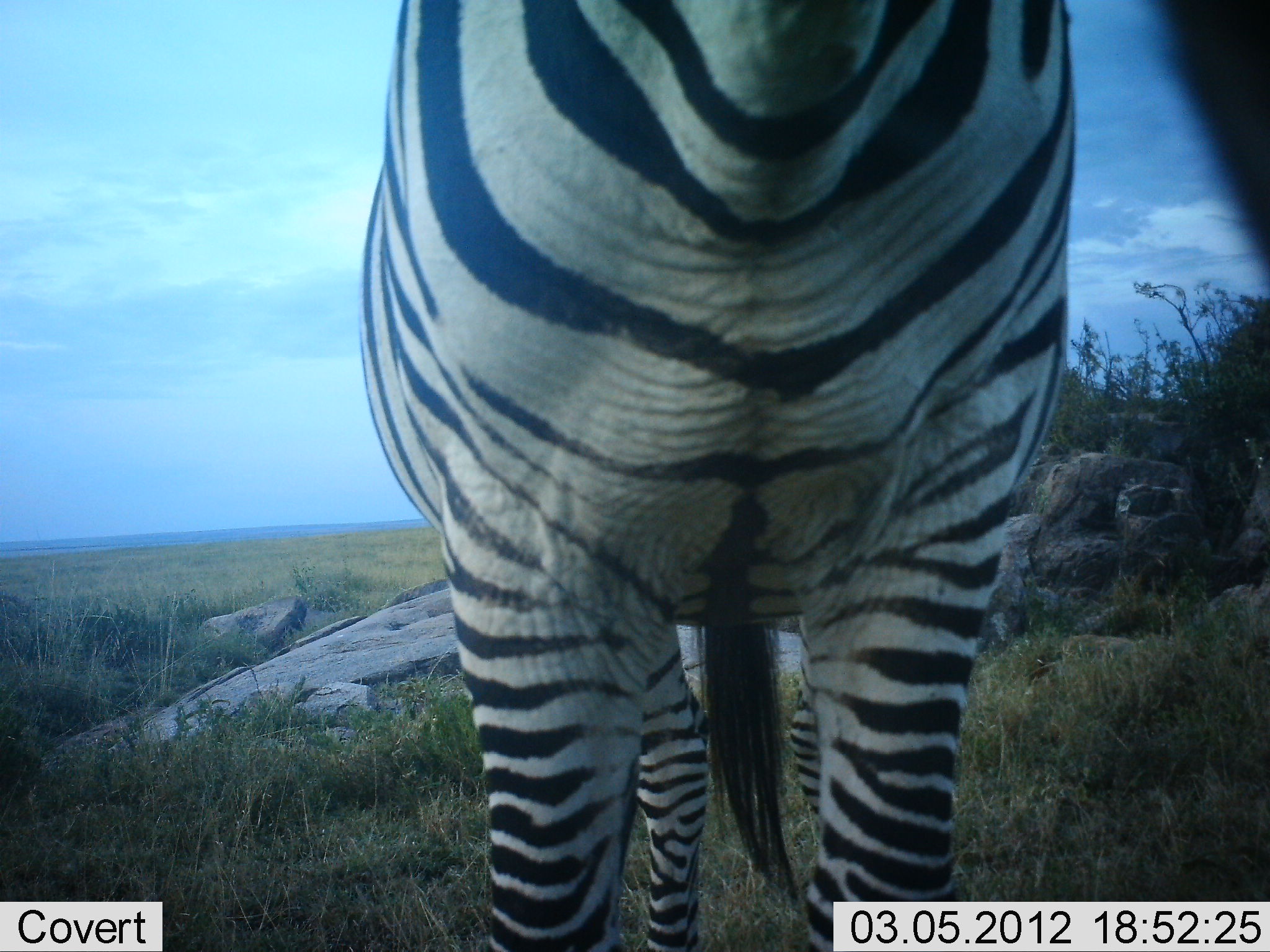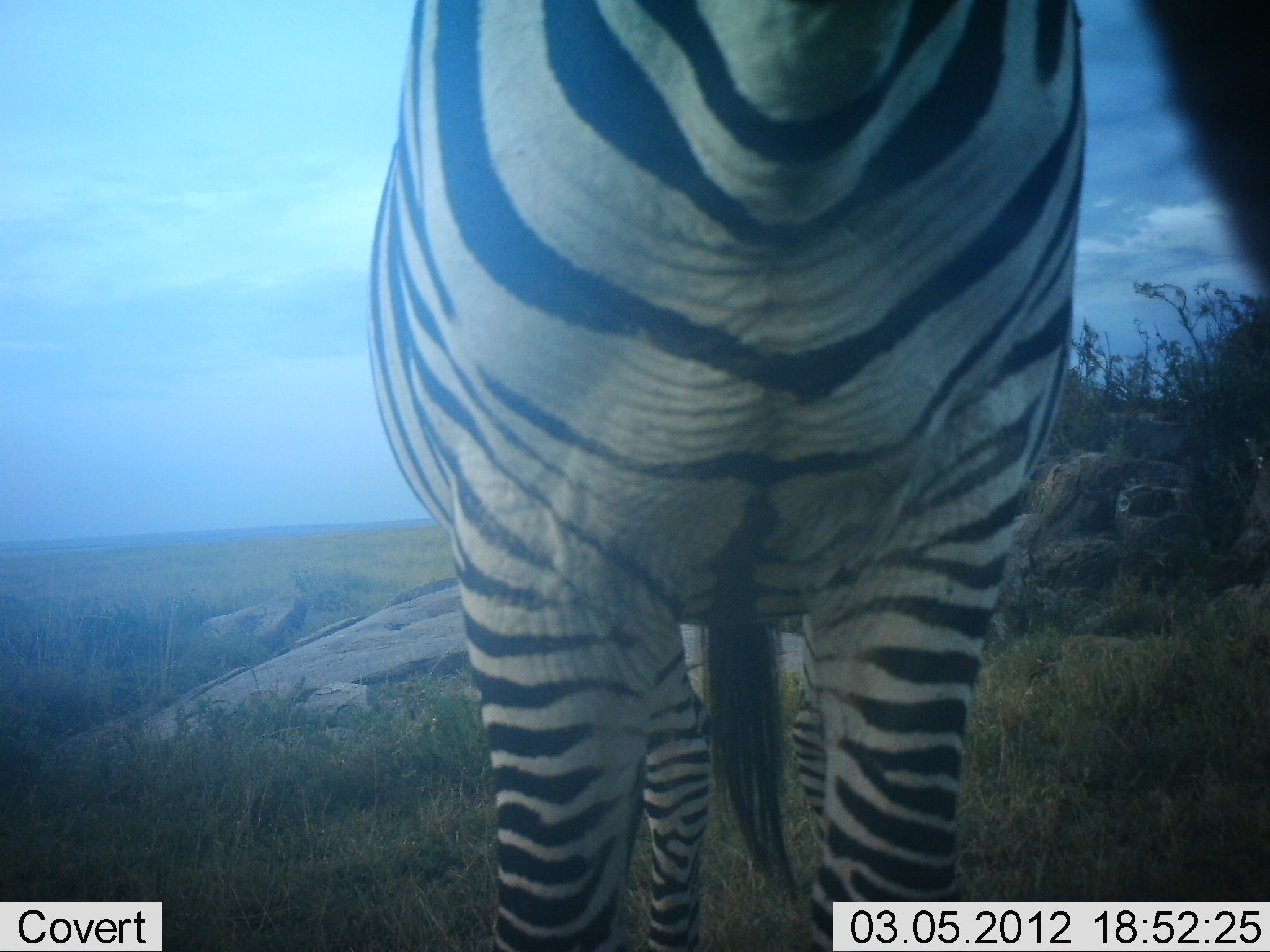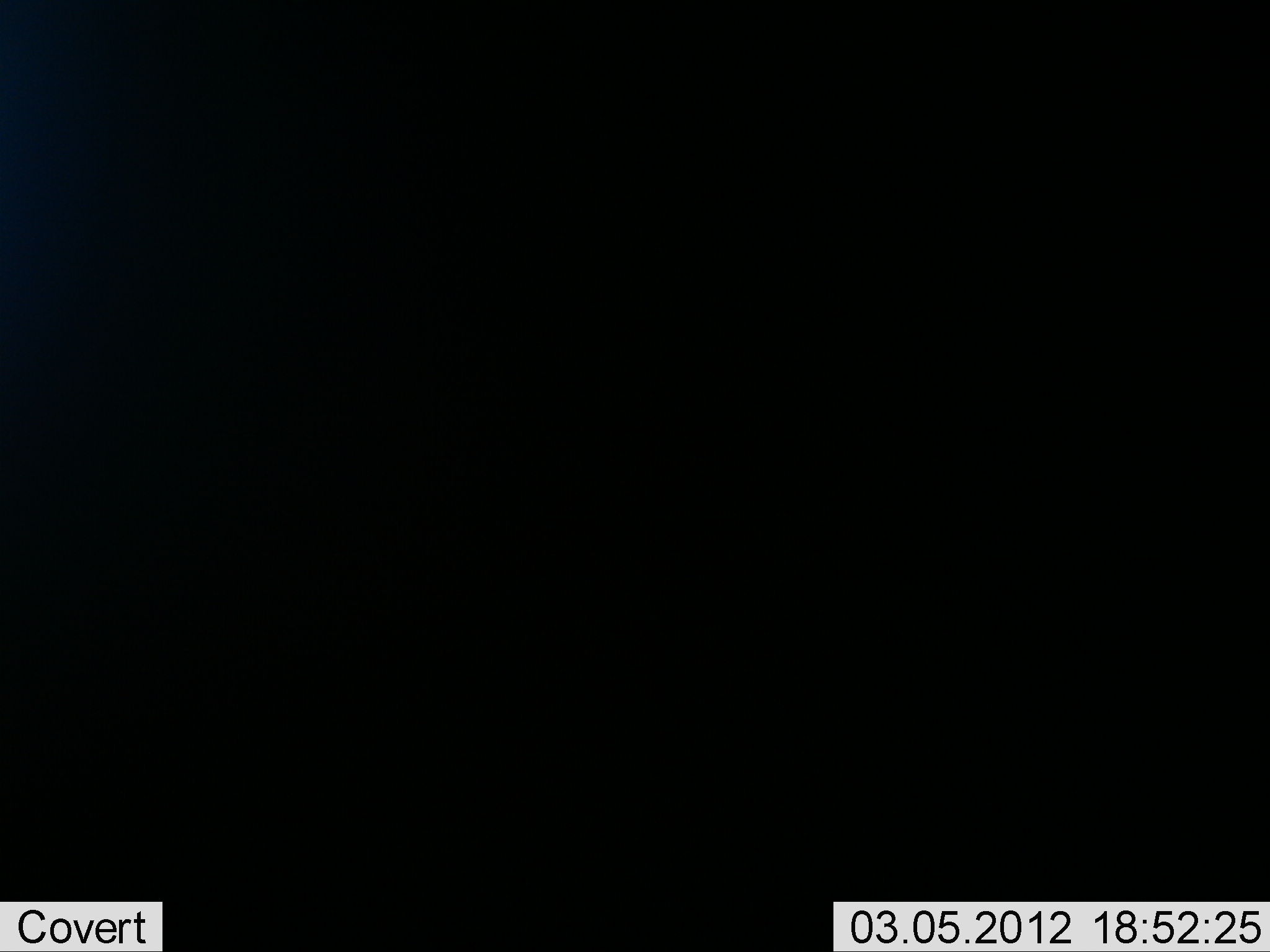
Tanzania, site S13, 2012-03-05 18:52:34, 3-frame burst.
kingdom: Animalia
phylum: Chordata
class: Mammalia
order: Perissodactyla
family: Equidae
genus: Equus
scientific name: Equus quagga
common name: plains zebra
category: zebra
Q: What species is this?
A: Zebra (plains zebra) (Equus quagga).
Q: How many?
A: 1.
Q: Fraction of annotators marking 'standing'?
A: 100%.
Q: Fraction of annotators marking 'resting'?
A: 0%.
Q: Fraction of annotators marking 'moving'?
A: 6%.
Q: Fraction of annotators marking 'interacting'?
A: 6%.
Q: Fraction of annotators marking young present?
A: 0%.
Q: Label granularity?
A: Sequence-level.